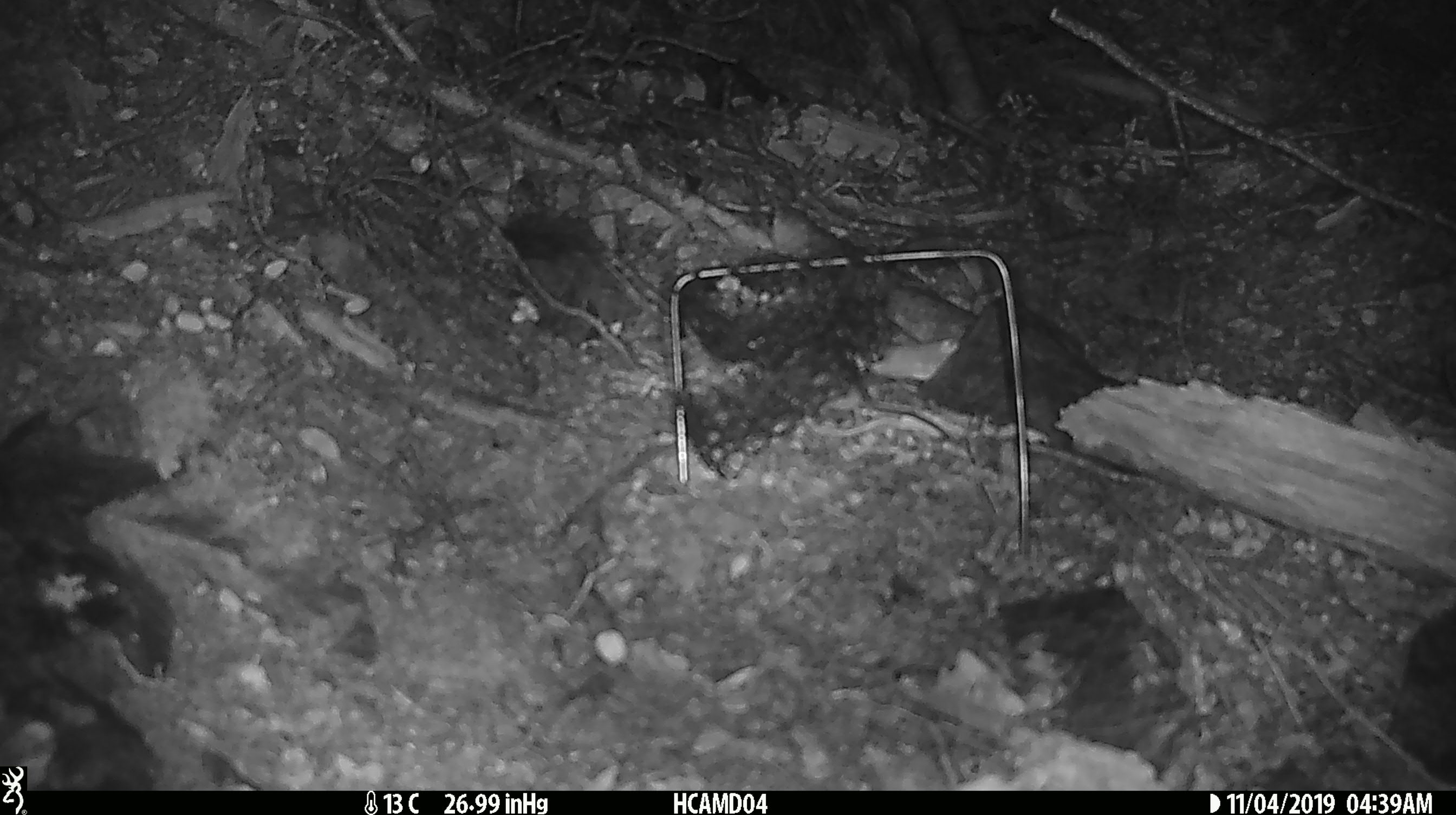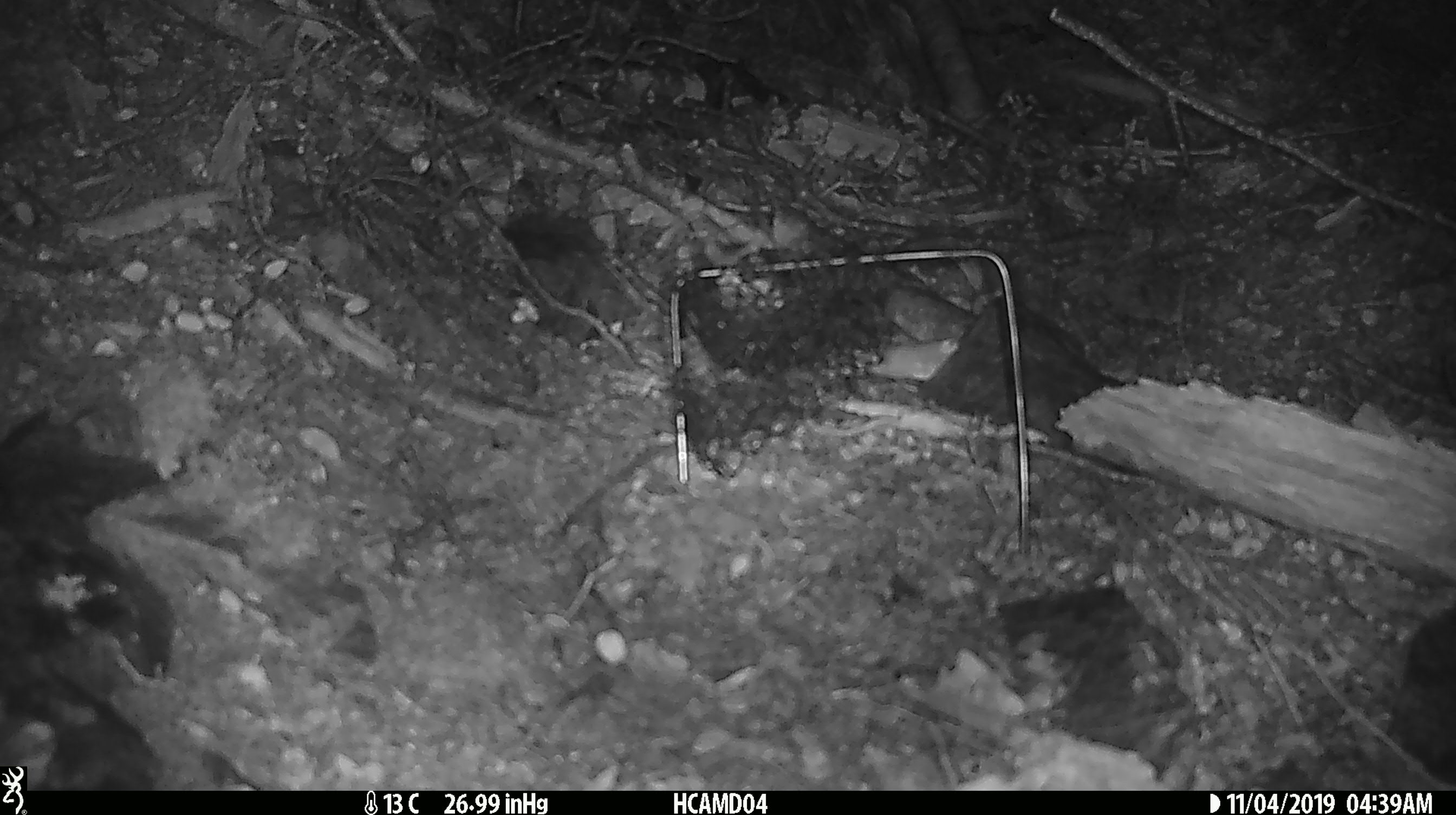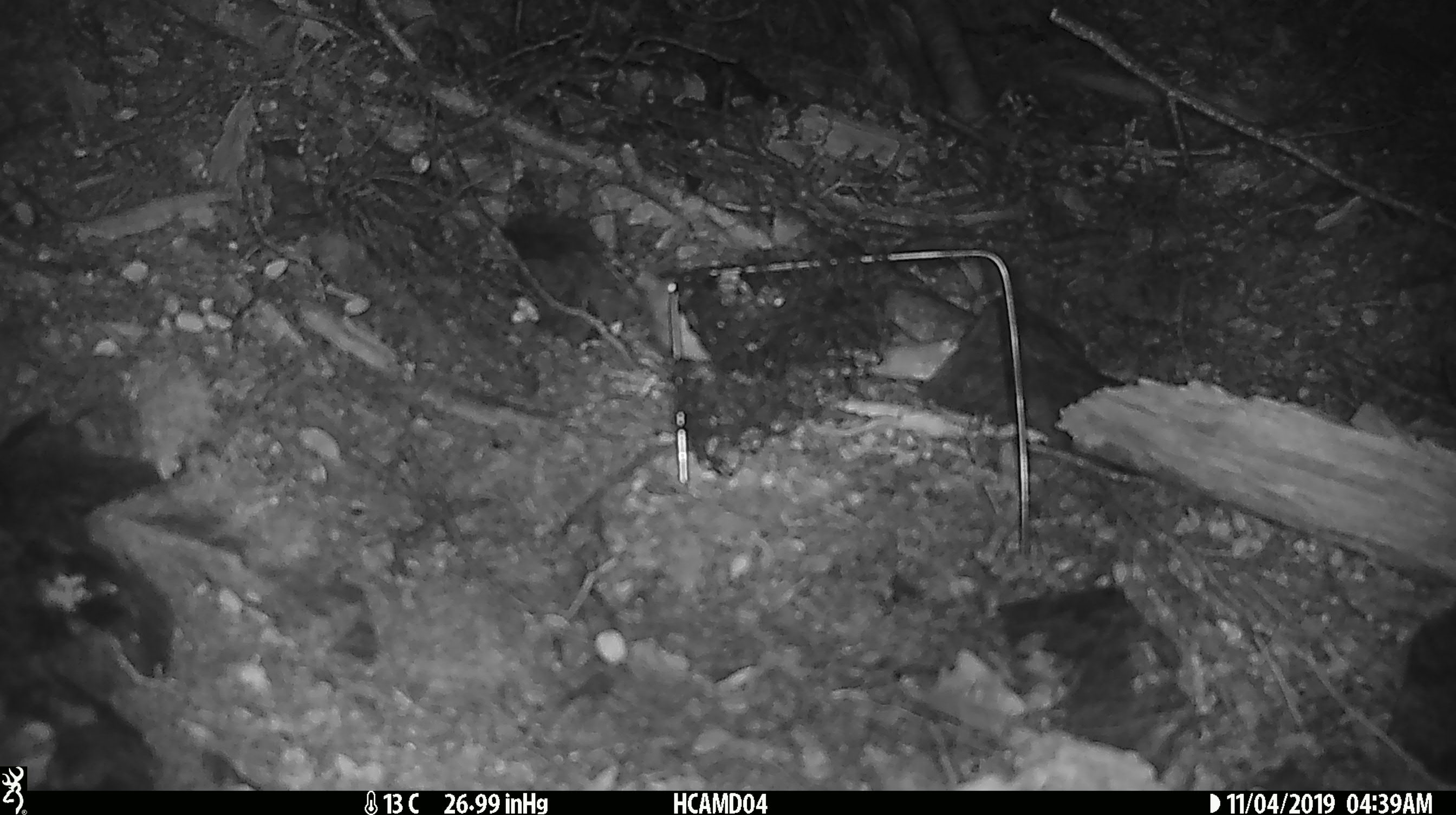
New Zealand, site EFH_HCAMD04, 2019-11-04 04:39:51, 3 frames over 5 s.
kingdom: Animalia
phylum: Chordata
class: Mammalia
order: Rodentia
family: Muridae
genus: Mus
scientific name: Mus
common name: mouse